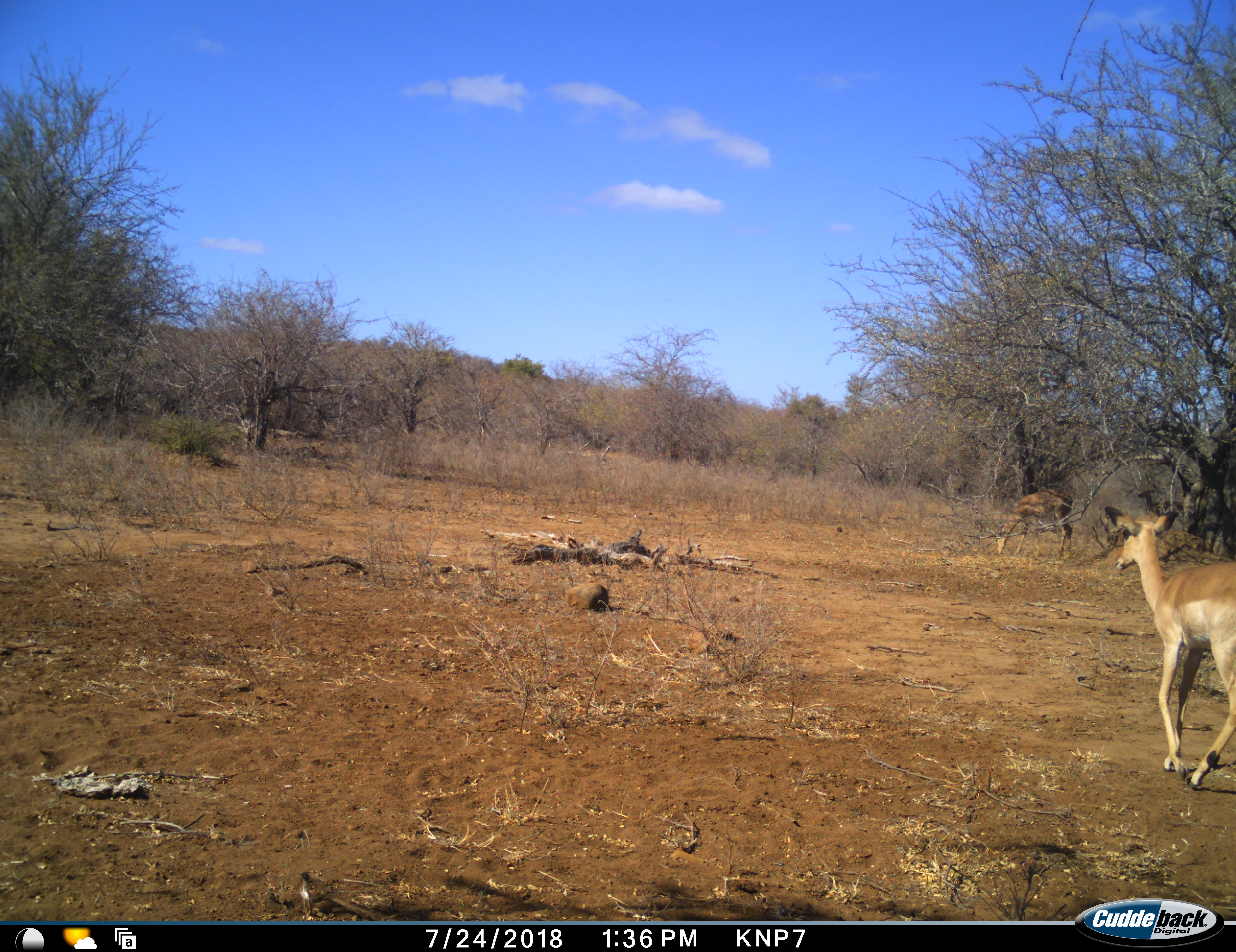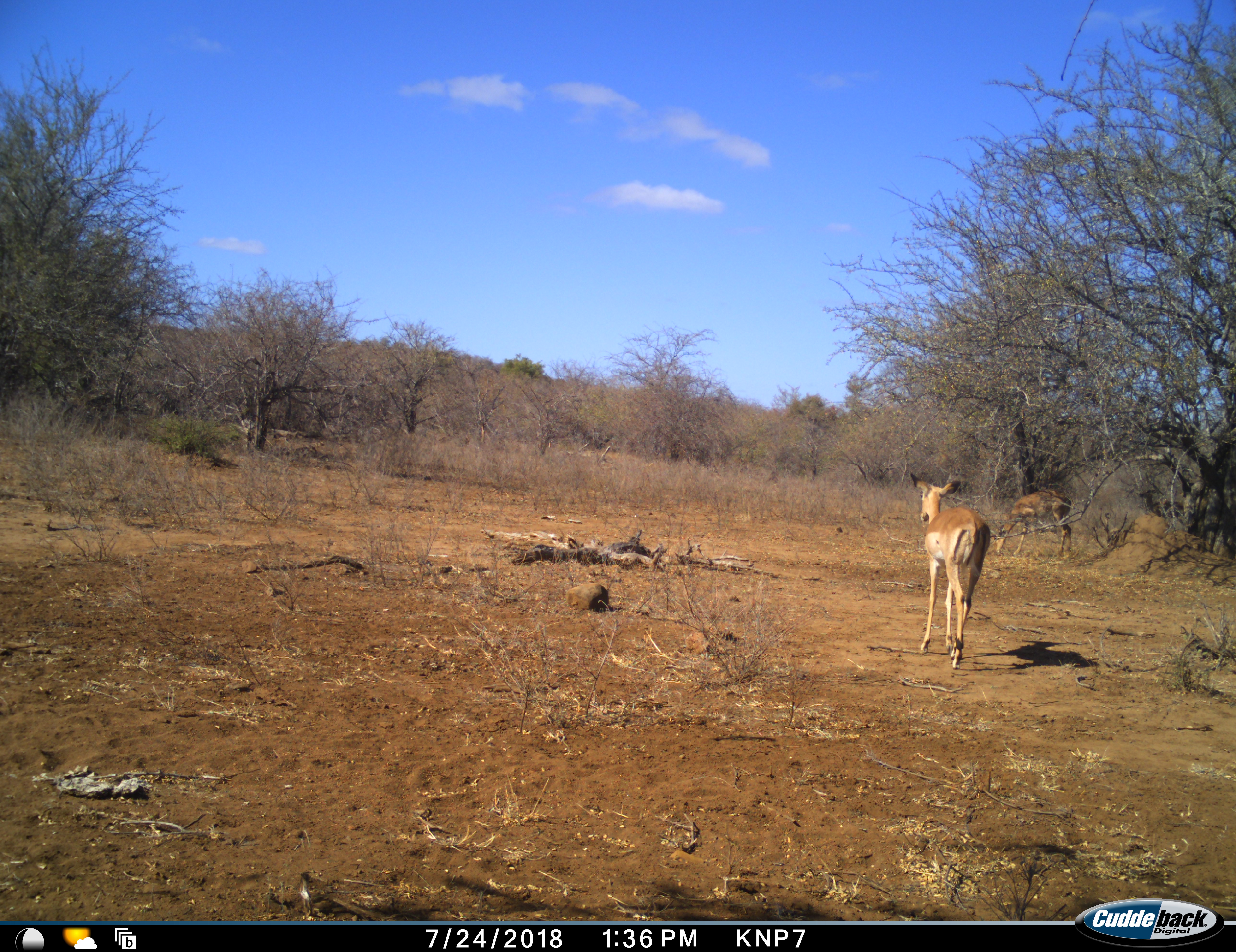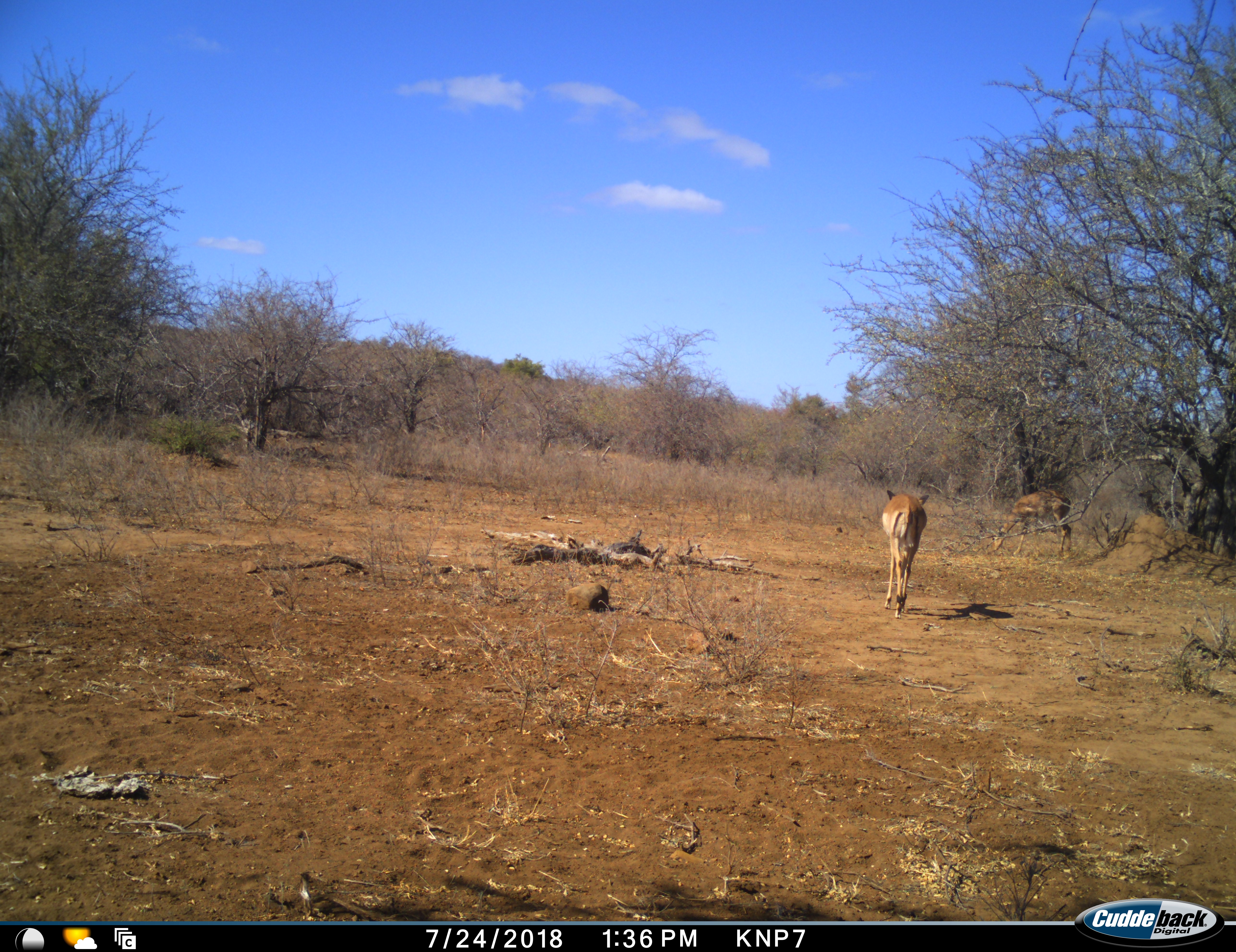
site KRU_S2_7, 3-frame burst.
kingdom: Animalia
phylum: Chordata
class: Mammalia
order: Artiodactyla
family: Bovidae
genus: Aepyceros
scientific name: Aepyceros melampus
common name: impala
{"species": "impala (Aepyceros melampus)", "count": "2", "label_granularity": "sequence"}